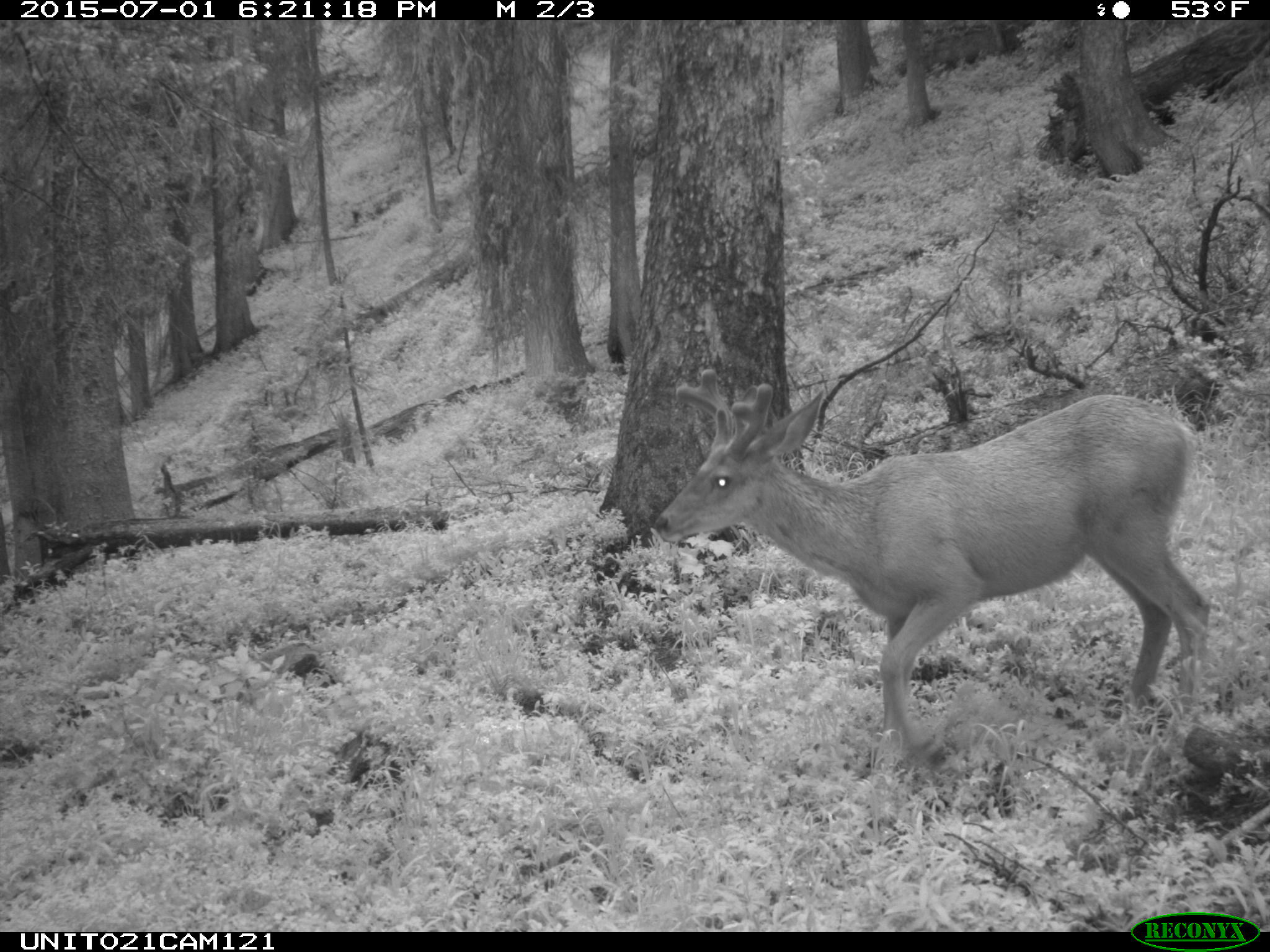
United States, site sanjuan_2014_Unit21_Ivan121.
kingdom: Animalia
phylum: Chordata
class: Mammalia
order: Artiodactyla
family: Cervidae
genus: Odocoileus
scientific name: Odocoileus hemionus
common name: mule deer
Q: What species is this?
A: Odocoileus hemionus (mule deer).